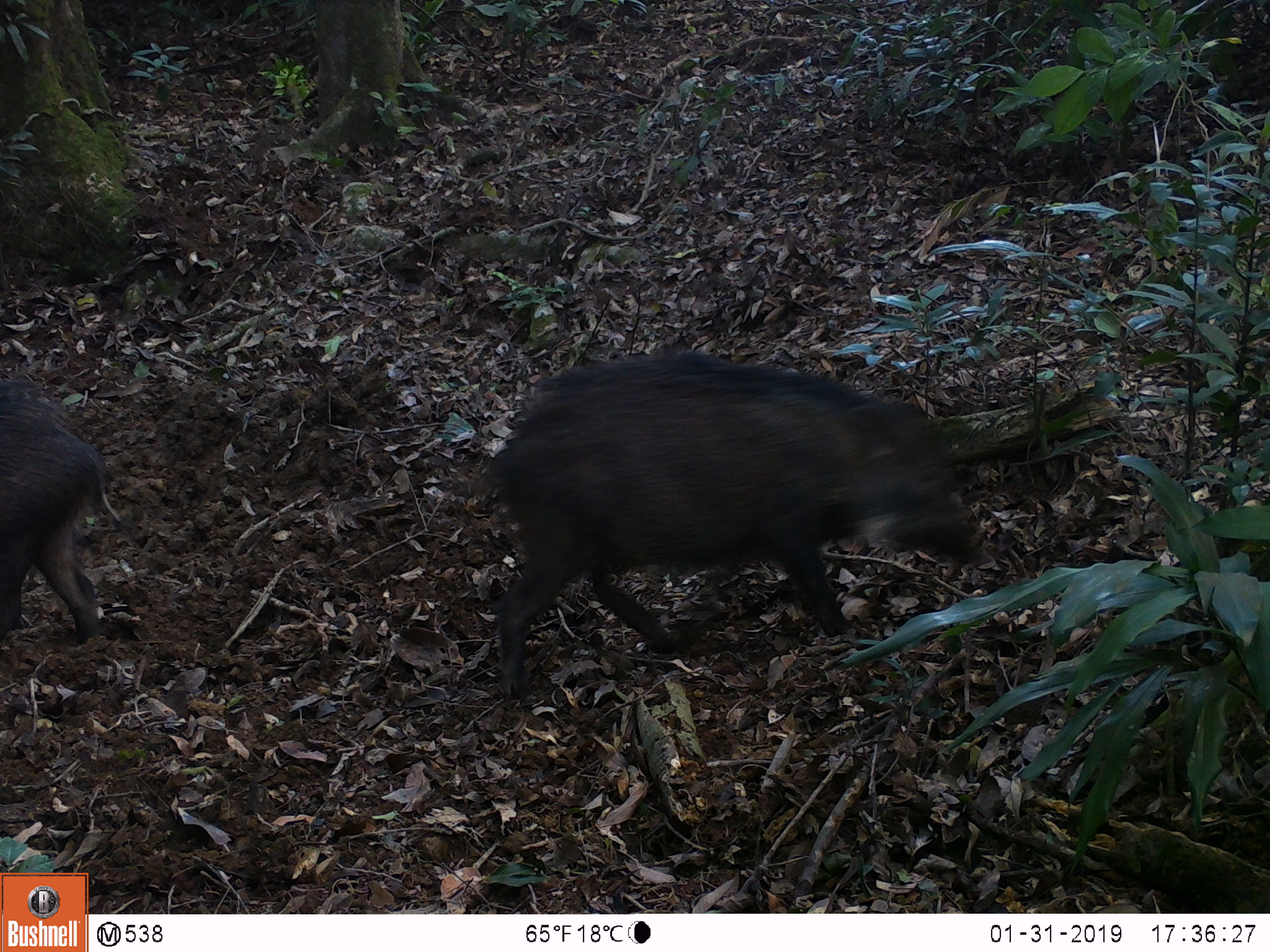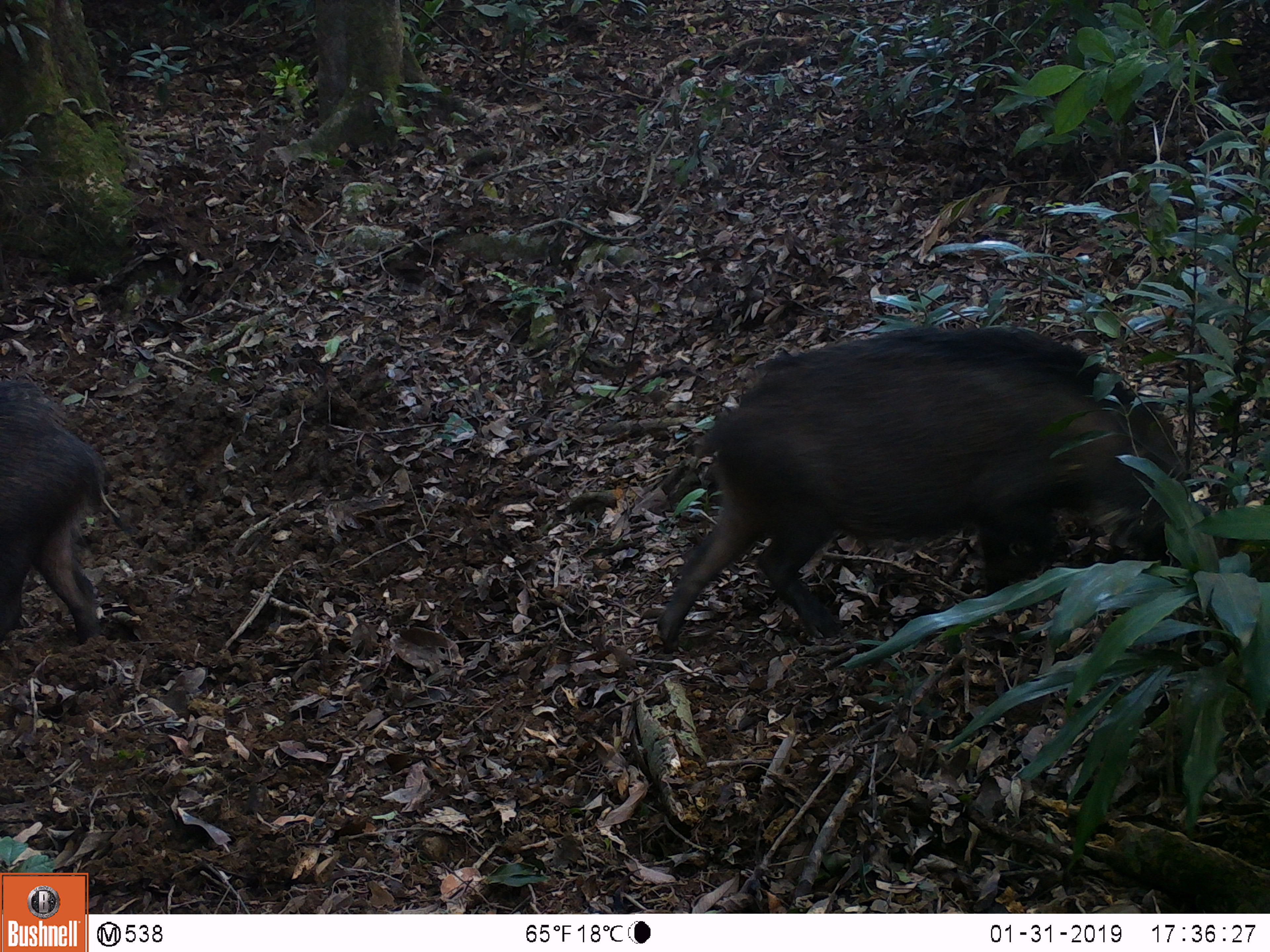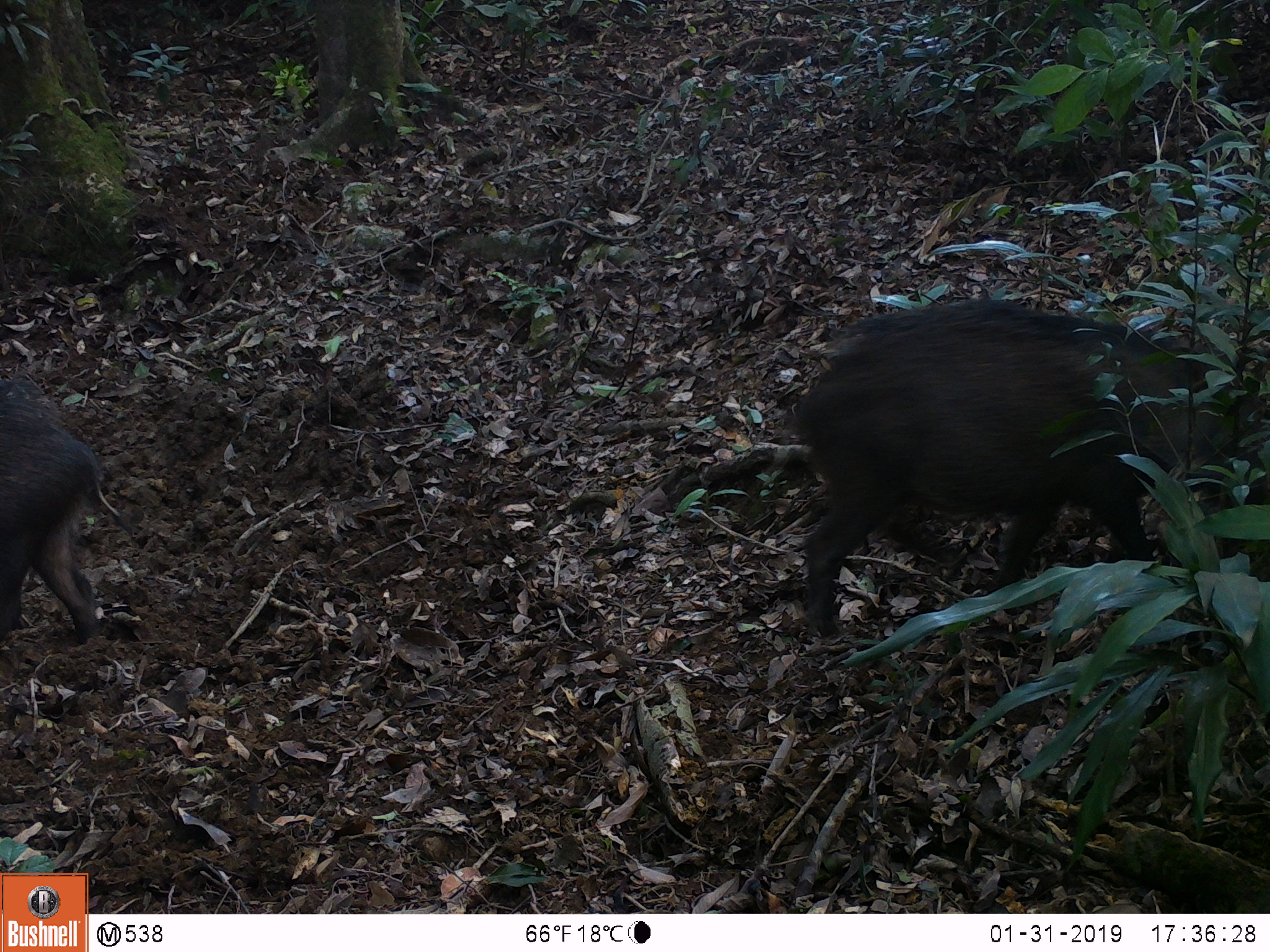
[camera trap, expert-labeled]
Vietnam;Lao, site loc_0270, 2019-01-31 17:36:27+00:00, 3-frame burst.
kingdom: Animalia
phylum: Chordata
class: Mammalia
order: Artiodactyla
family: Suidae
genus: Sus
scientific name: Sus scrofa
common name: eurasian wild pig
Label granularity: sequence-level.